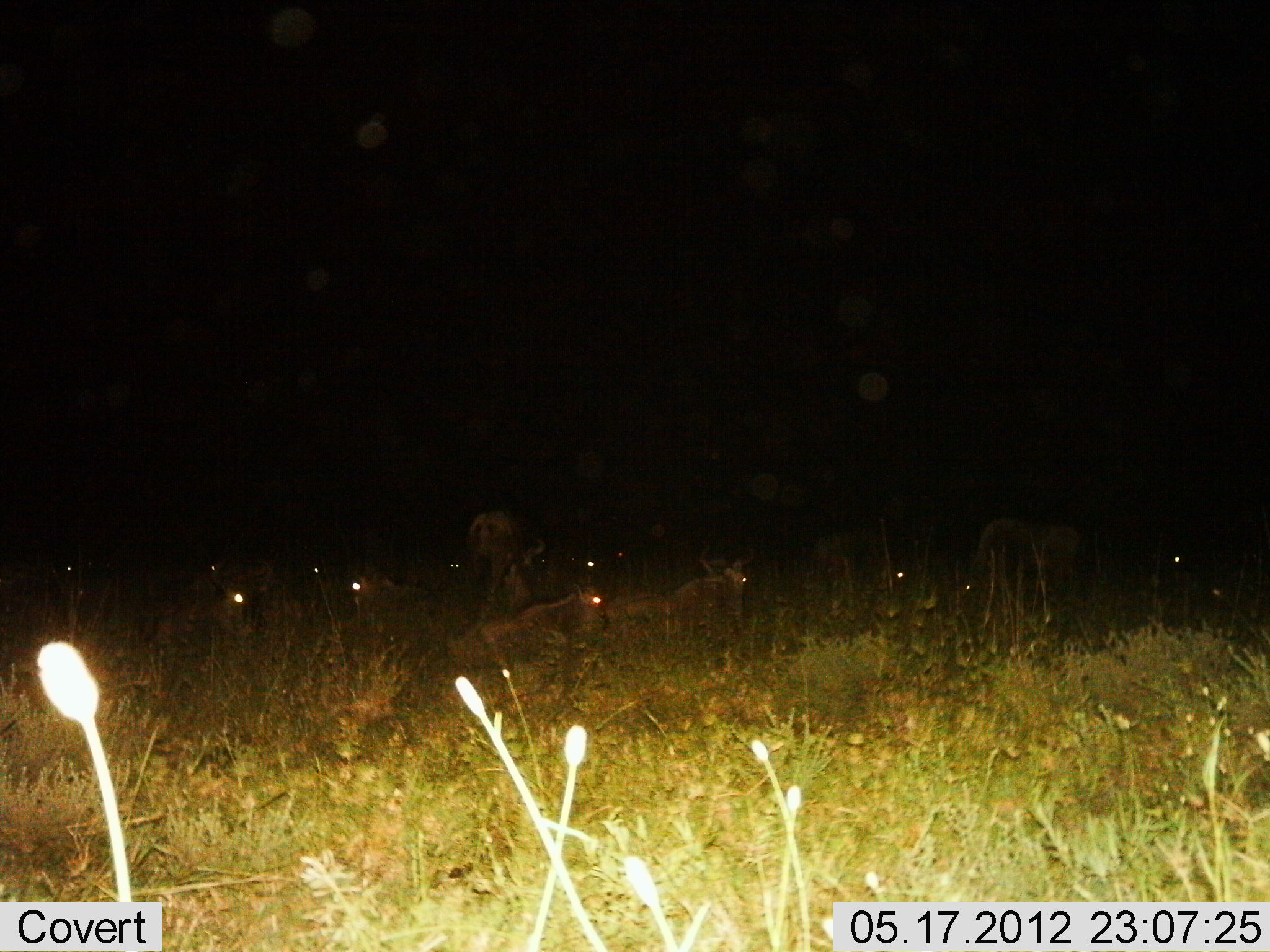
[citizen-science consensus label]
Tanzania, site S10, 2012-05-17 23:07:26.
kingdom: Animalia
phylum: Chordata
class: Mammalia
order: Artiodactyla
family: Bovidae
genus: Connochaetes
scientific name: Connochaetes taurinus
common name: blue wildebeest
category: wildebeest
Wildebeest (blue wildebeest) (Connochaetes taurinus), count 11-50. Behavior (volunteer vote fractions): standing 20%, resting 100%, moving 0%, interacting 0%. Young present (vote fraction): 0%. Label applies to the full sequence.